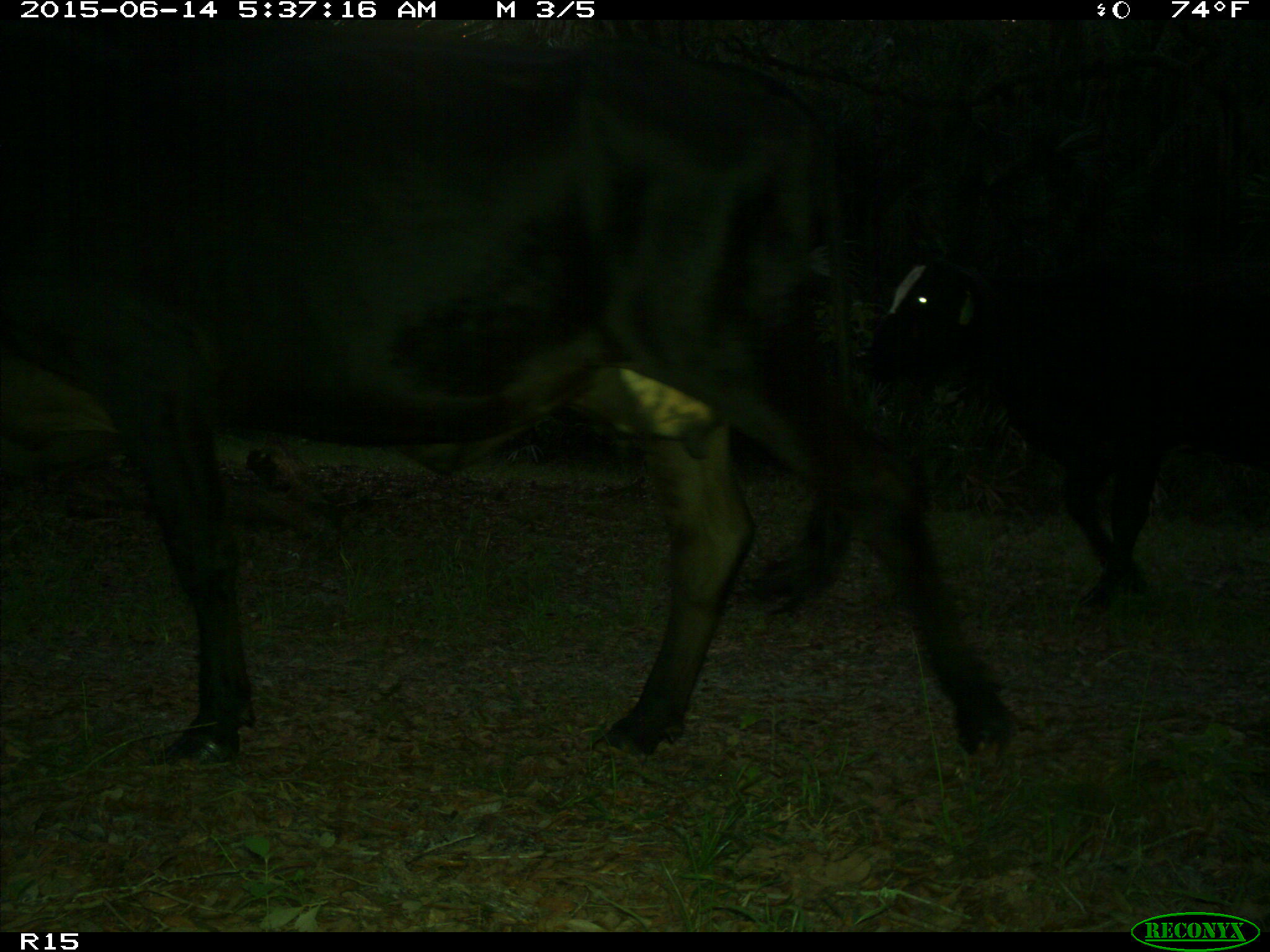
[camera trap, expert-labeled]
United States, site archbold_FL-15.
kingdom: Animalia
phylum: Chordata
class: Mammalia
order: Artiodactyla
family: Bovidae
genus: Bos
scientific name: Bos taurus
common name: domestic cow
Bos taurus (domestic cow).